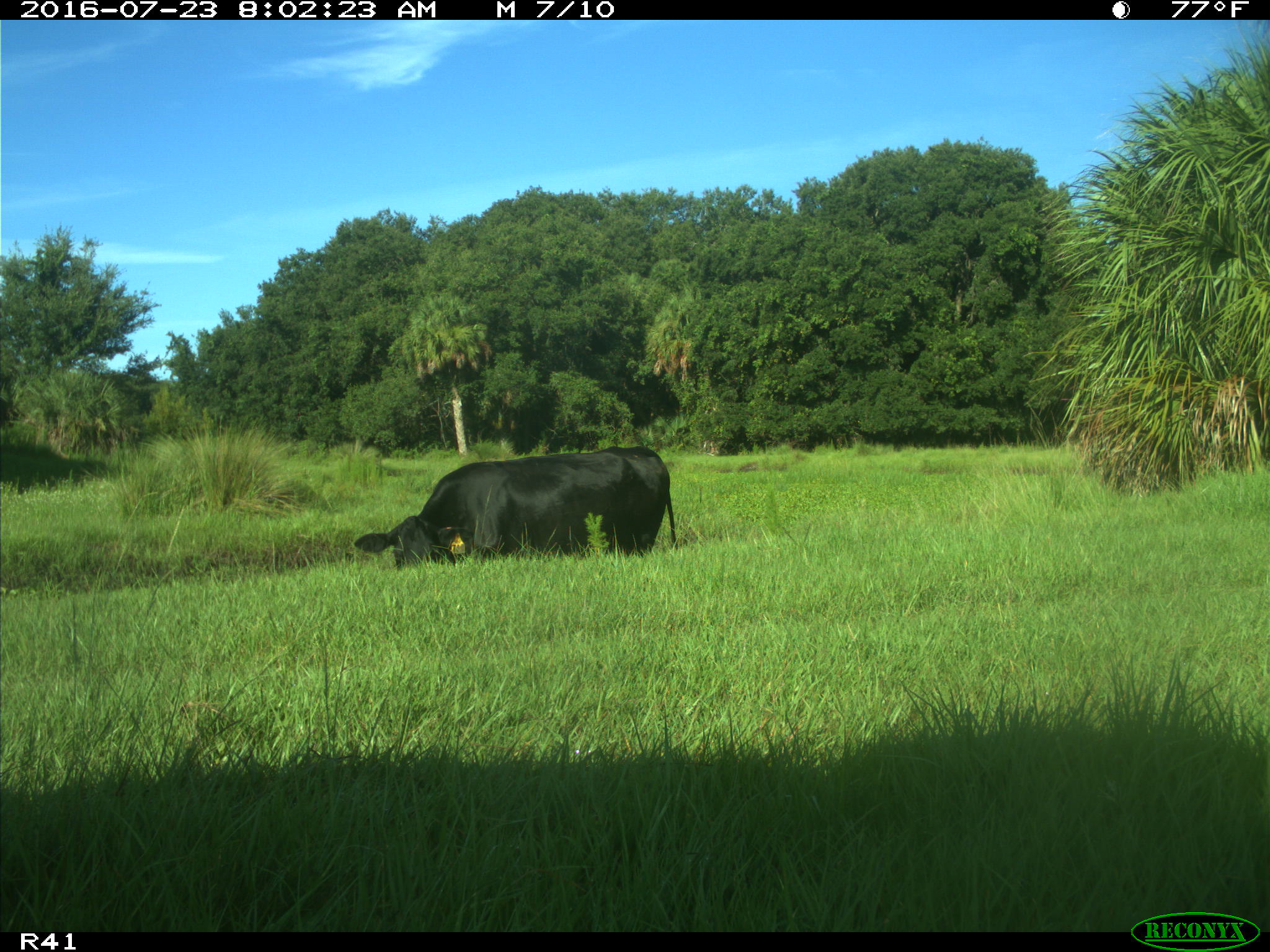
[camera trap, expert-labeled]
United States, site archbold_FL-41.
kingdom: Animalia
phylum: Chordata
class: Mammalia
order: Artiodactyla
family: Bovidae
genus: Bos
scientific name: Bos taurus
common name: domestic cow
Bos taurus (domestic cow).